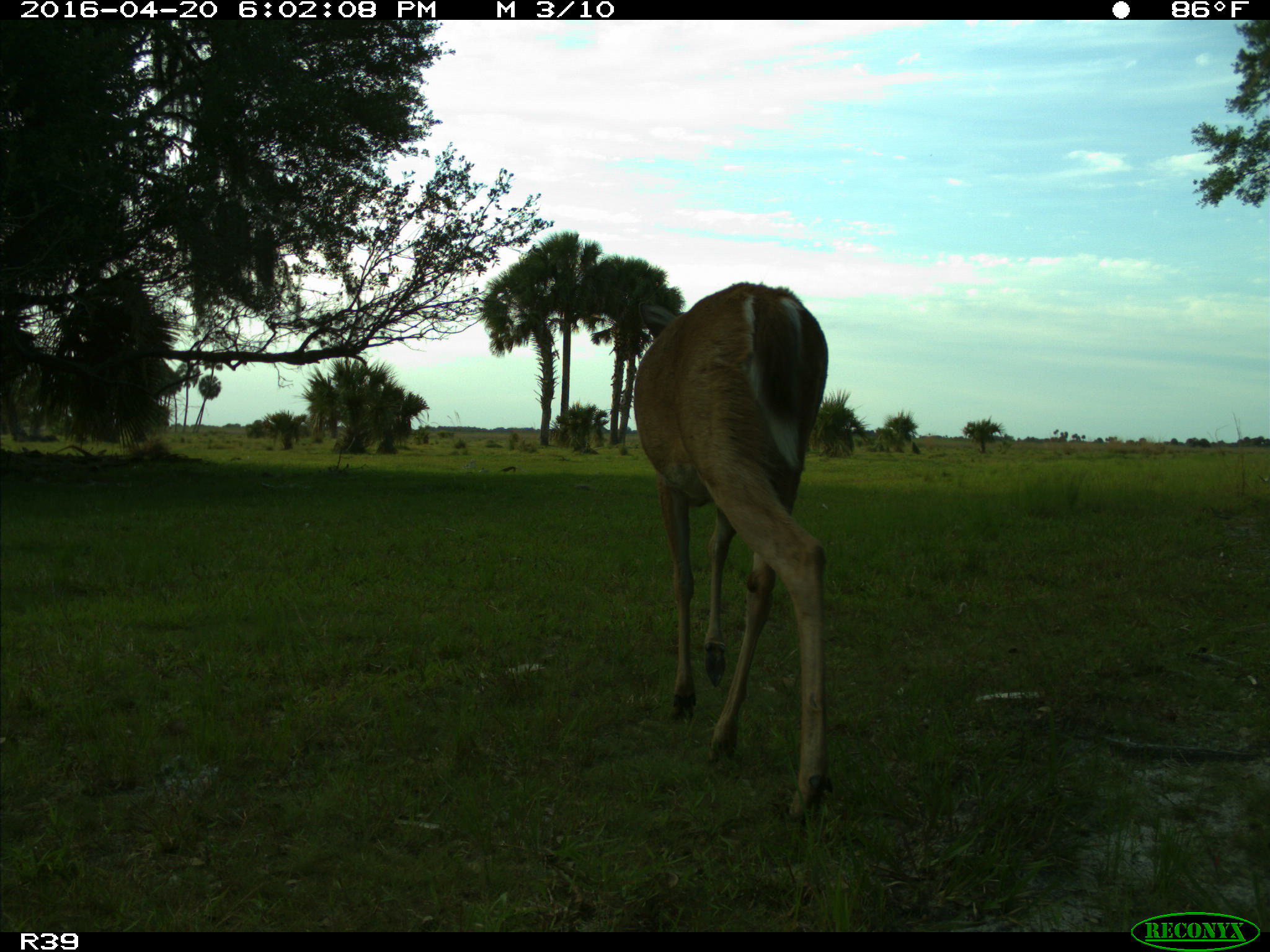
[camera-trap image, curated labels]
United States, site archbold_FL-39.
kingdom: Animalia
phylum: Chordata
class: Mammalia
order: Artiodactyla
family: Cervidae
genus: Odocoileus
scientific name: Odocoileus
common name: deer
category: unidentified deer